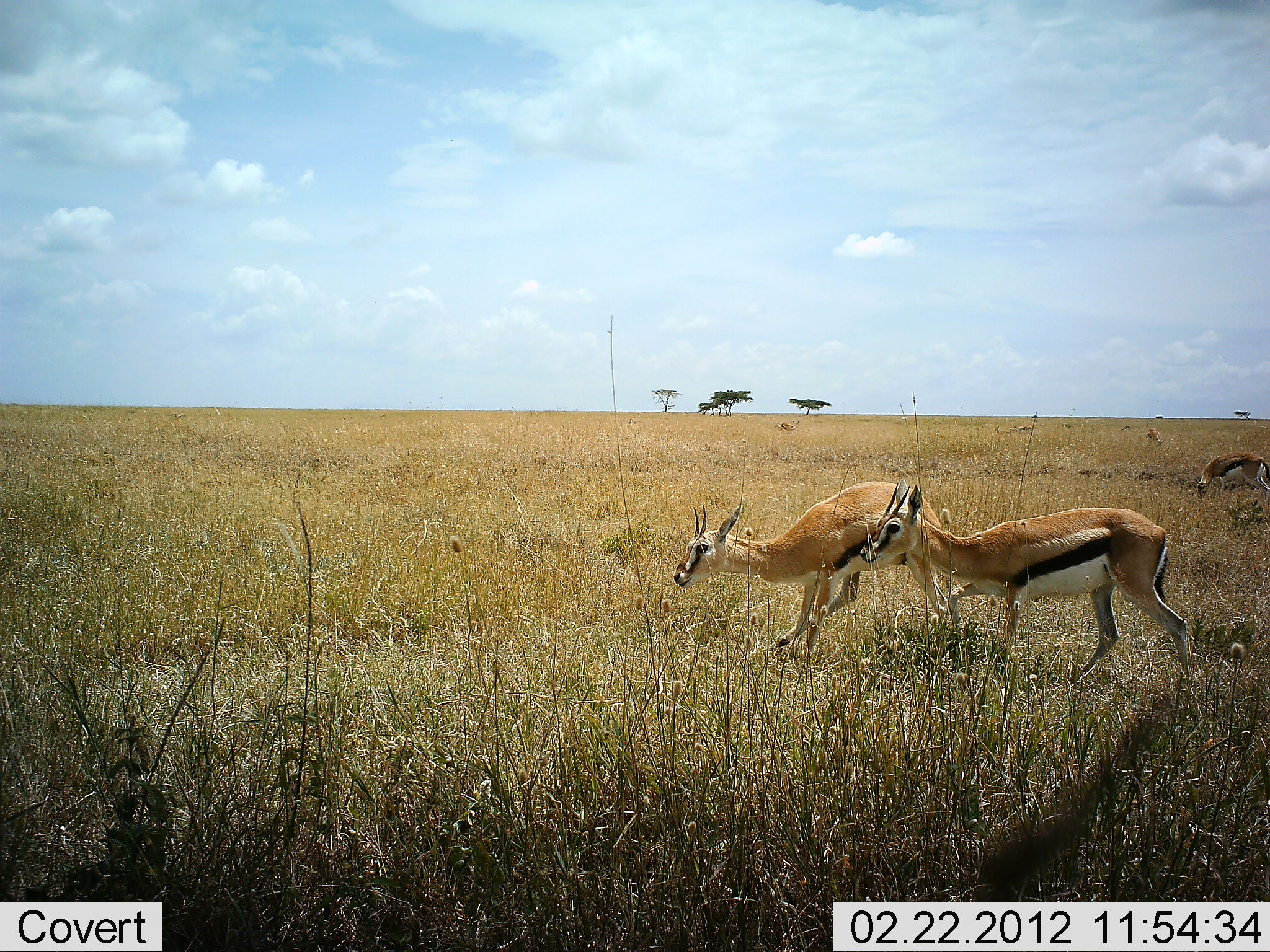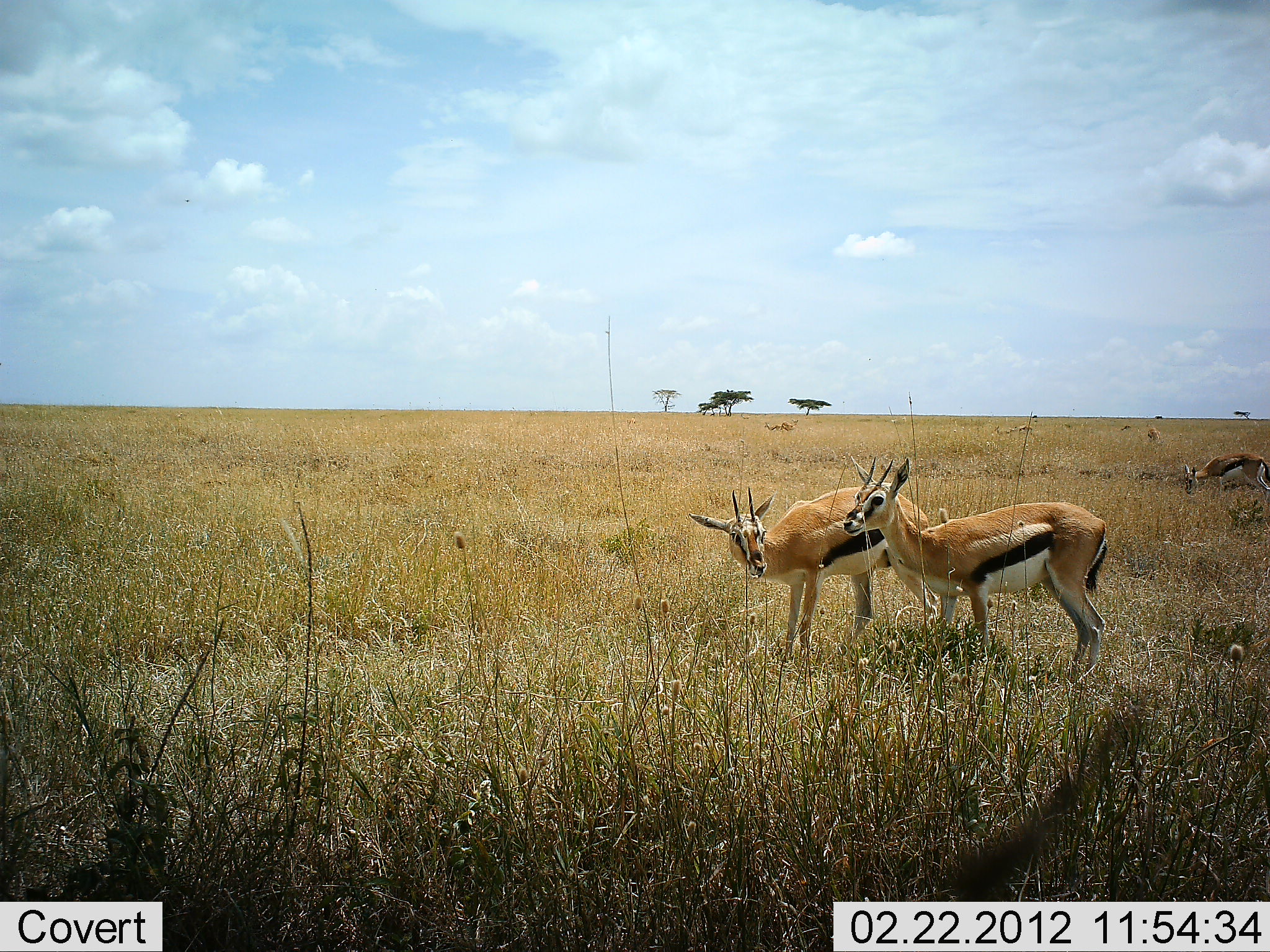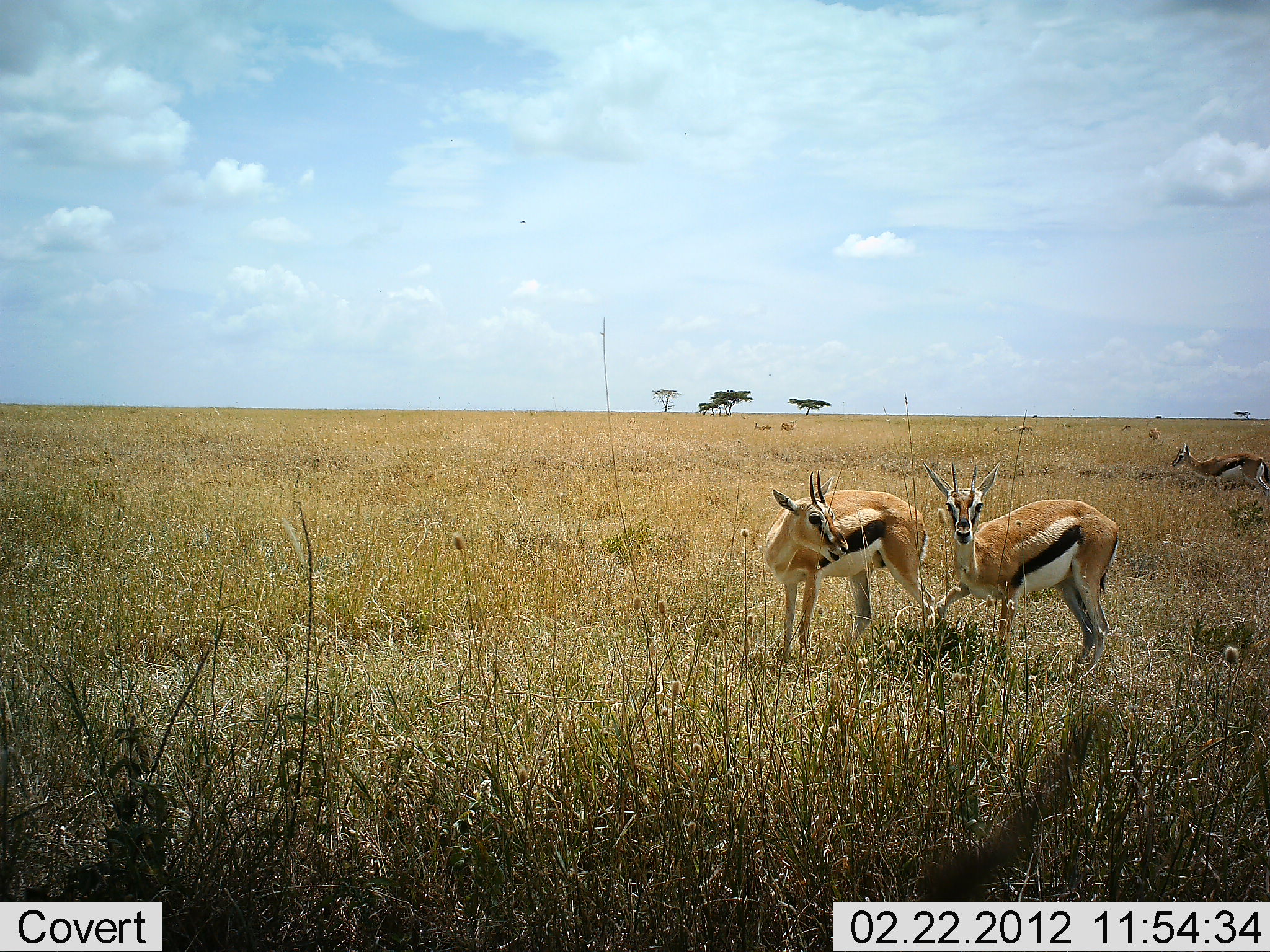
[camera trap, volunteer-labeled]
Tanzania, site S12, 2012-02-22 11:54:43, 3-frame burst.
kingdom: Animalia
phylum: Chordata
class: Mammalia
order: Artiodactyla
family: Bovidae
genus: Eudorcas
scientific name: Eudorcas thomsonii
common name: thomson's gazelle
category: gazellethomsons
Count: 3.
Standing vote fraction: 78%.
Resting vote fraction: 6%.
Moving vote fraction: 33%.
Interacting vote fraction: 39%.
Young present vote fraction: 6%.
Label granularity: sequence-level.